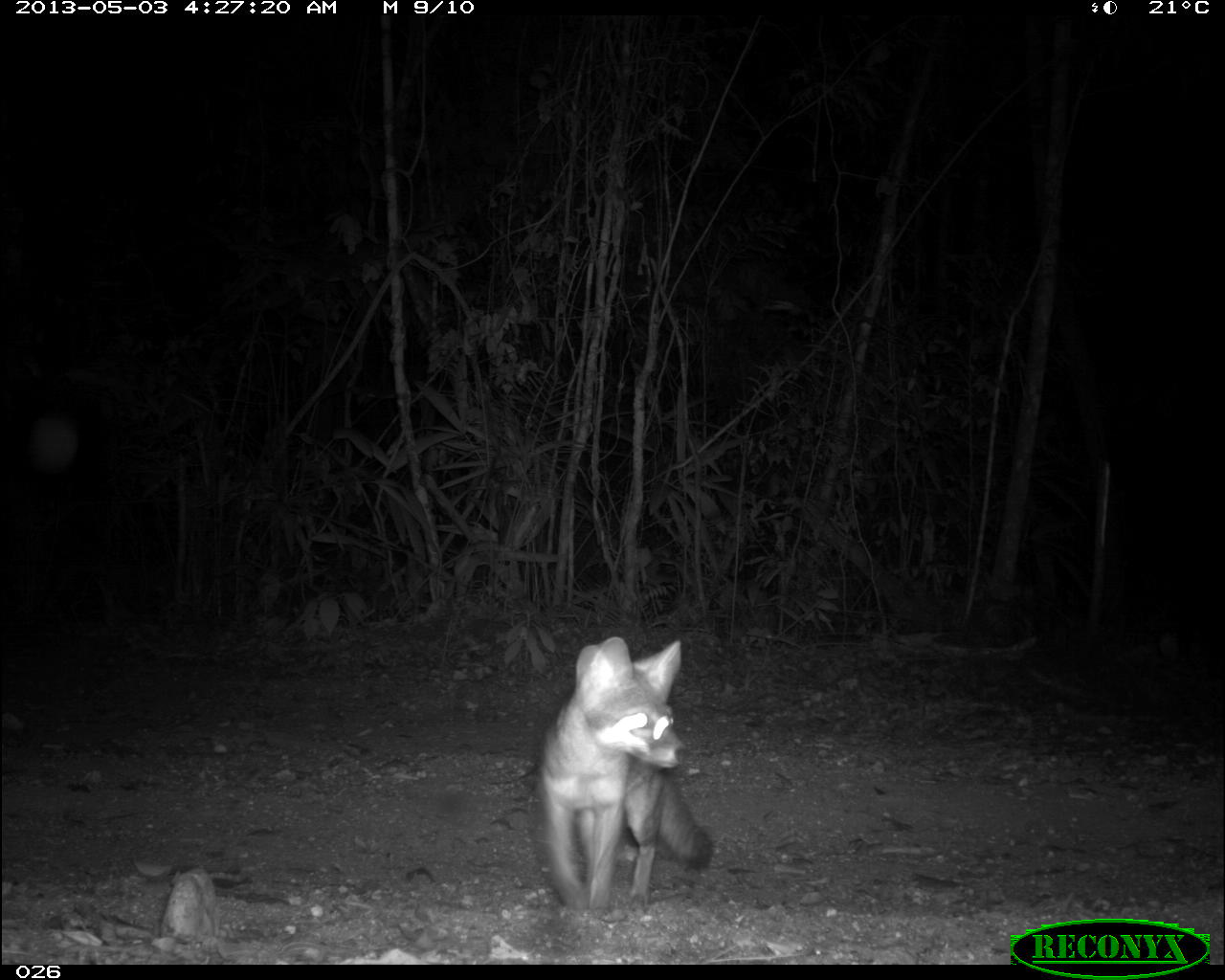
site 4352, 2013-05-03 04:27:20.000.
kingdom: Animalia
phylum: Chordata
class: Mammalia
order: Carnivora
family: Canidae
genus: Urocyon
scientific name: Urocyon cinereoargenteus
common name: gray fox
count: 1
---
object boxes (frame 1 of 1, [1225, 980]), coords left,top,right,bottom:
urocyon cinereoargenteus: 529,633,715,923